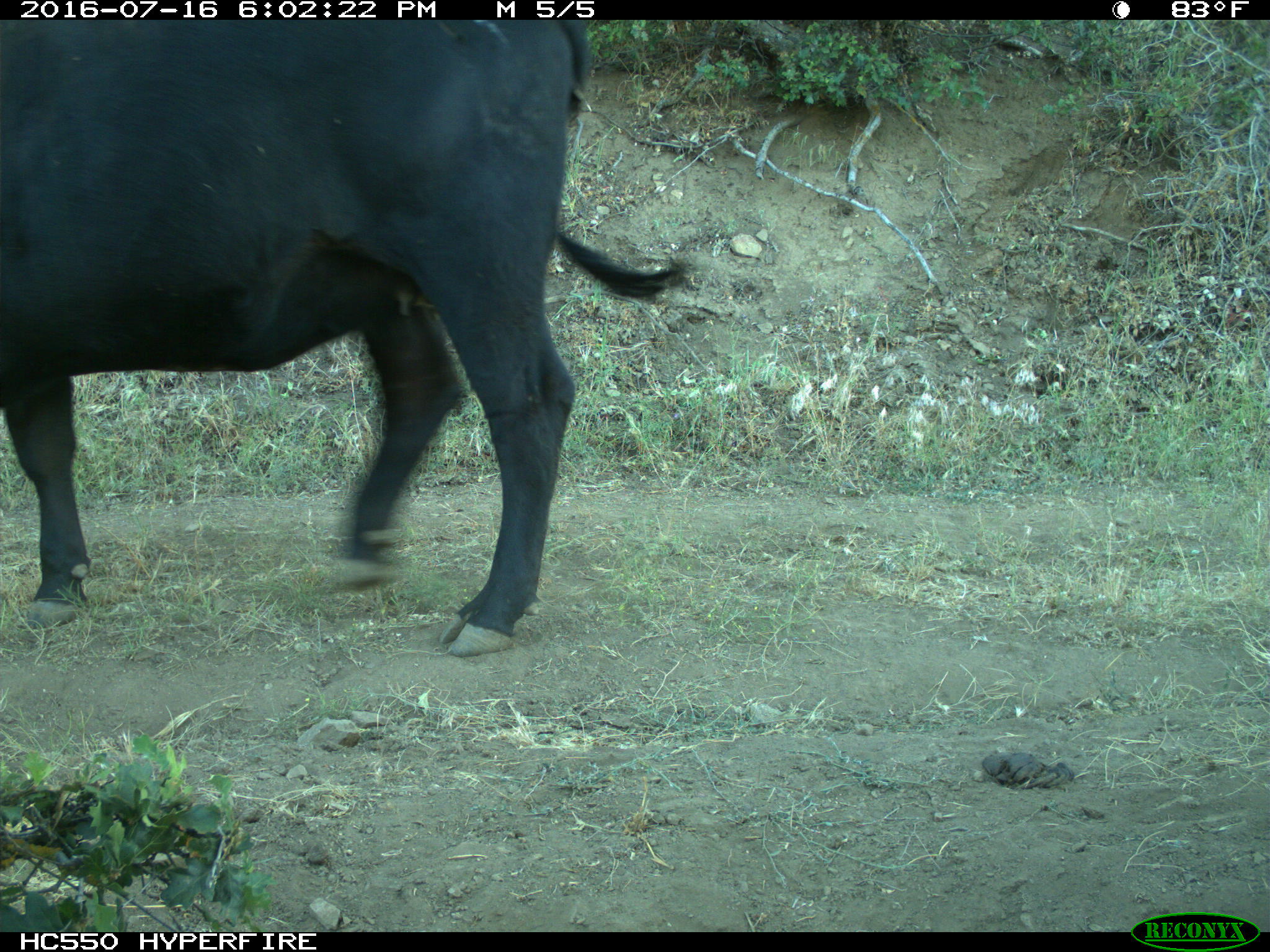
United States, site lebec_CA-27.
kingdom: Animalia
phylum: Chordata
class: Mammalia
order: Artiodactyla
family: Bovidae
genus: Bos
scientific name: Bos taurus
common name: domestic cow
Bos taurus (domestic cow).